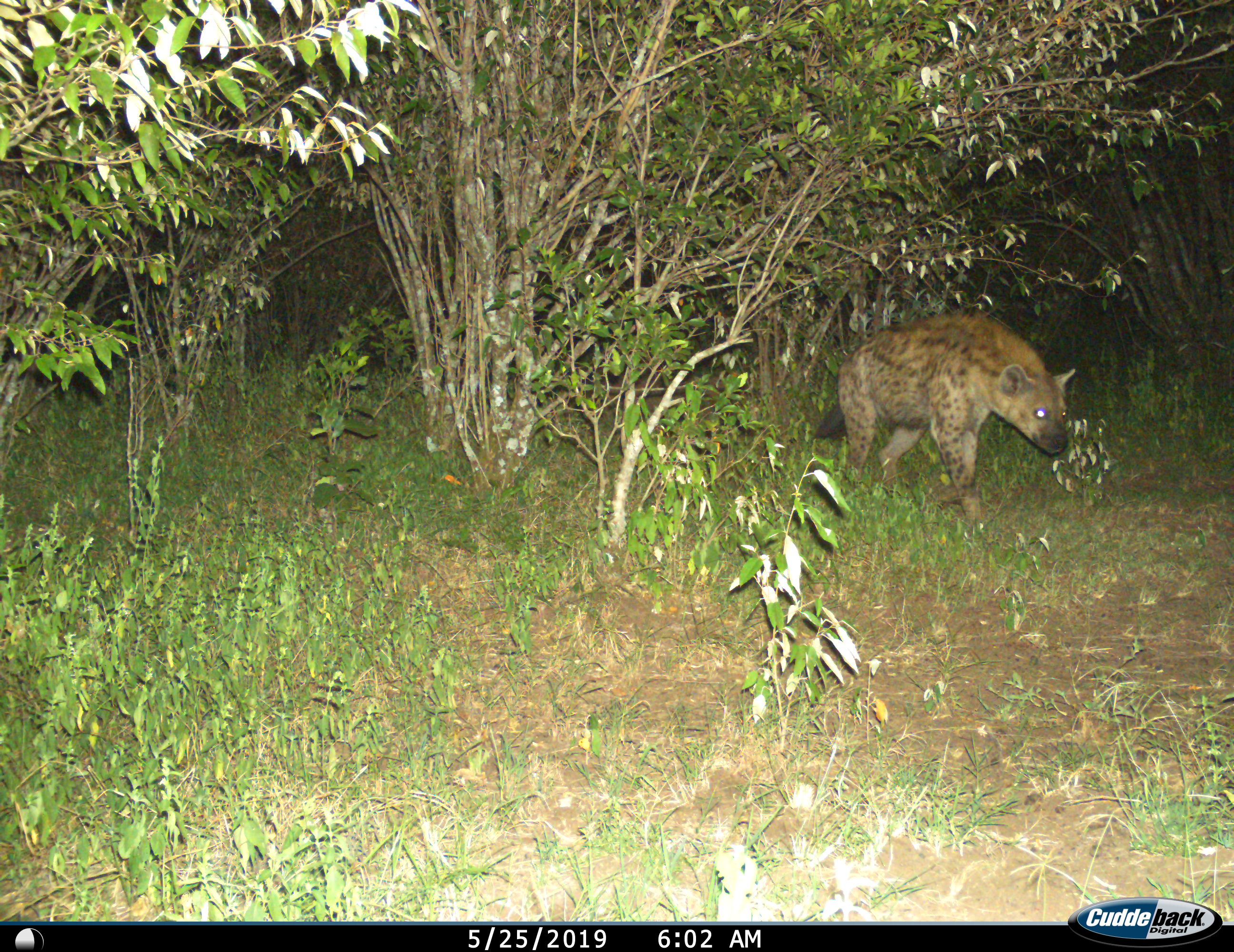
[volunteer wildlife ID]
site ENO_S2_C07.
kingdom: Animalia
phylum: Chordata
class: Mammalia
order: Carnivora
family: Hyaenidae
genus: Crocuta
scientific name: Crocuta crocuta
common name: spotted hyena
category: hyenaspotted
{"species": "hyenaspotted (spotted hyena) (Crocuta crocuta)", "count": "1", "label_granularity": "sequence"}